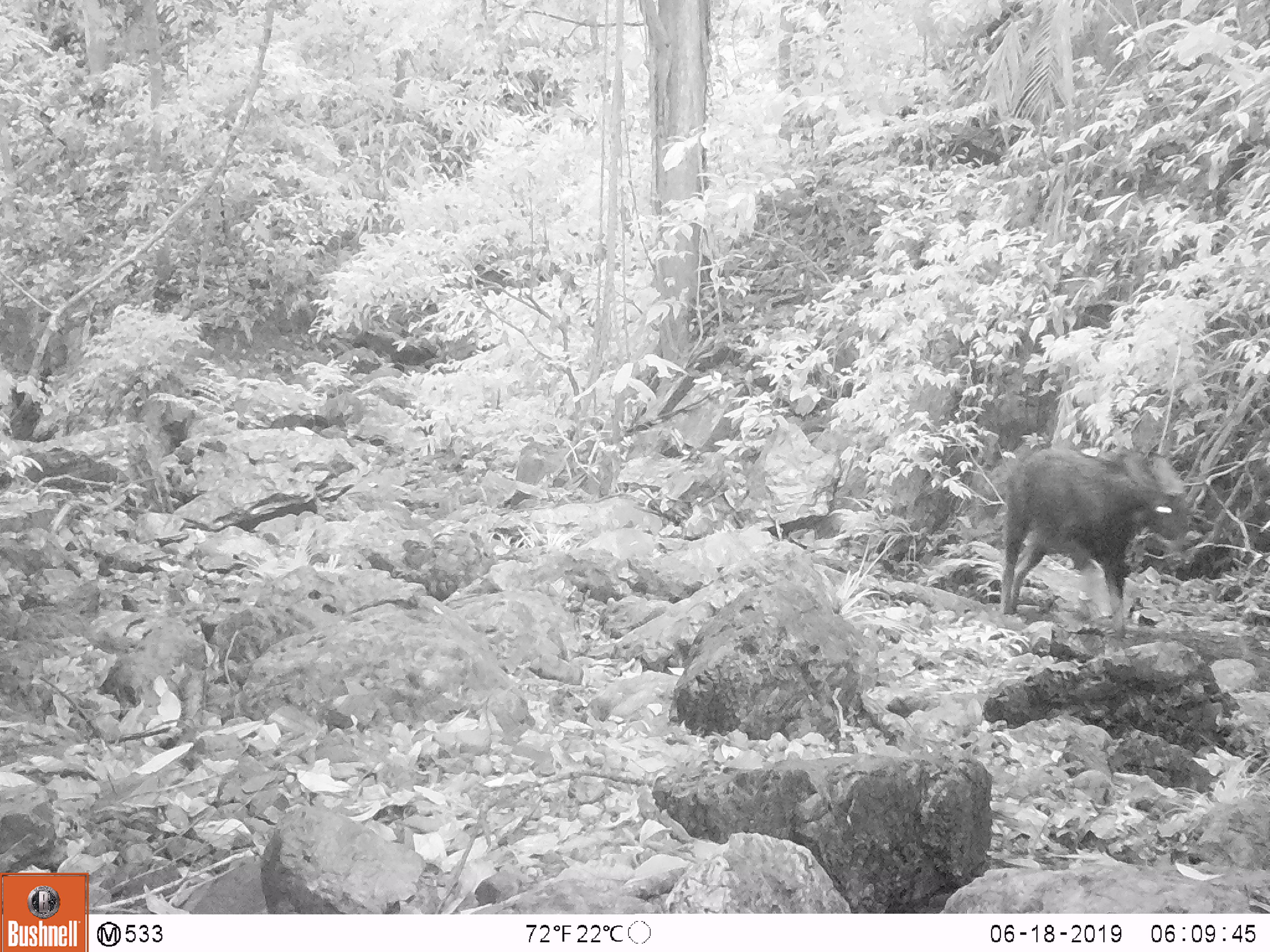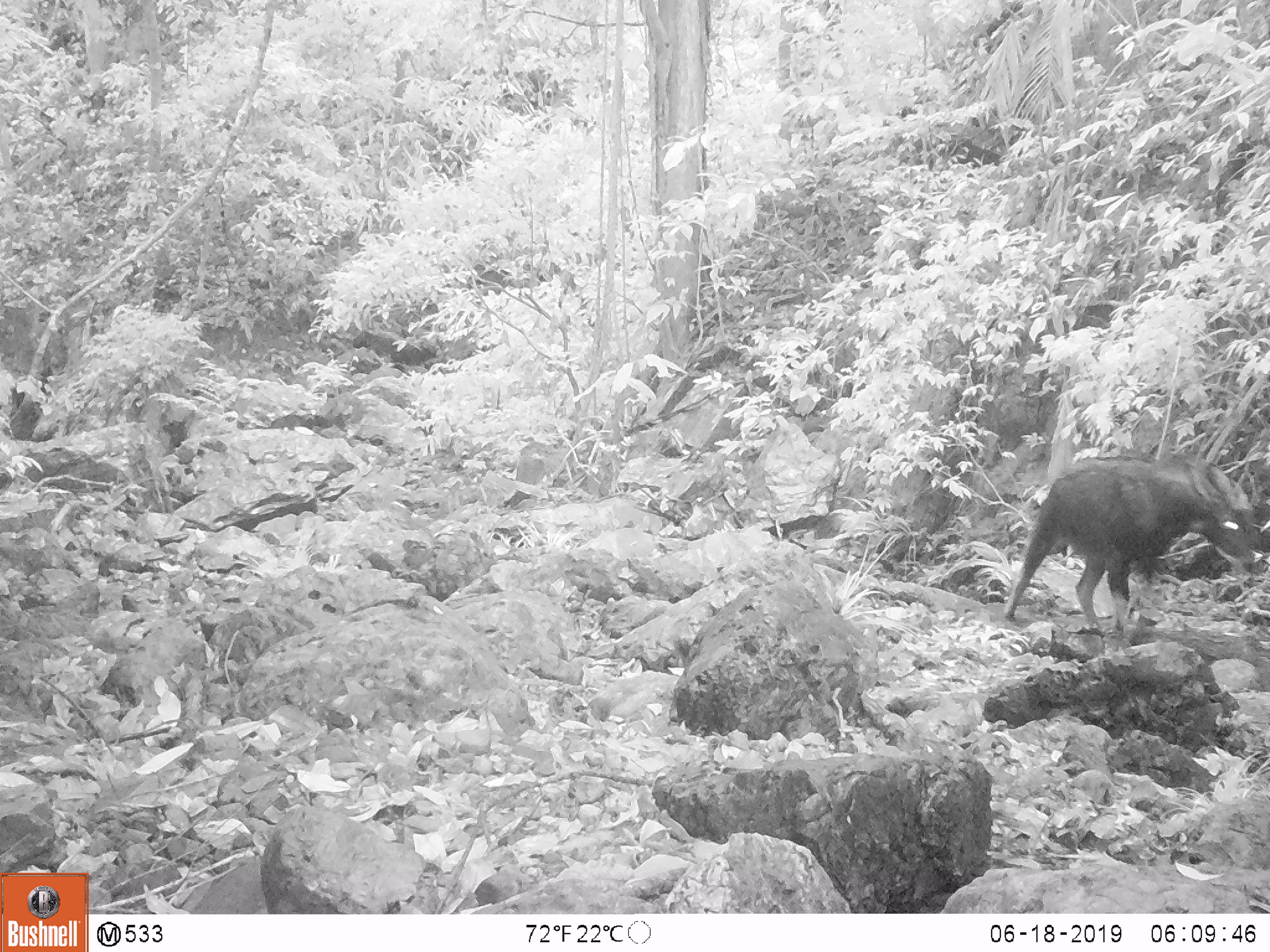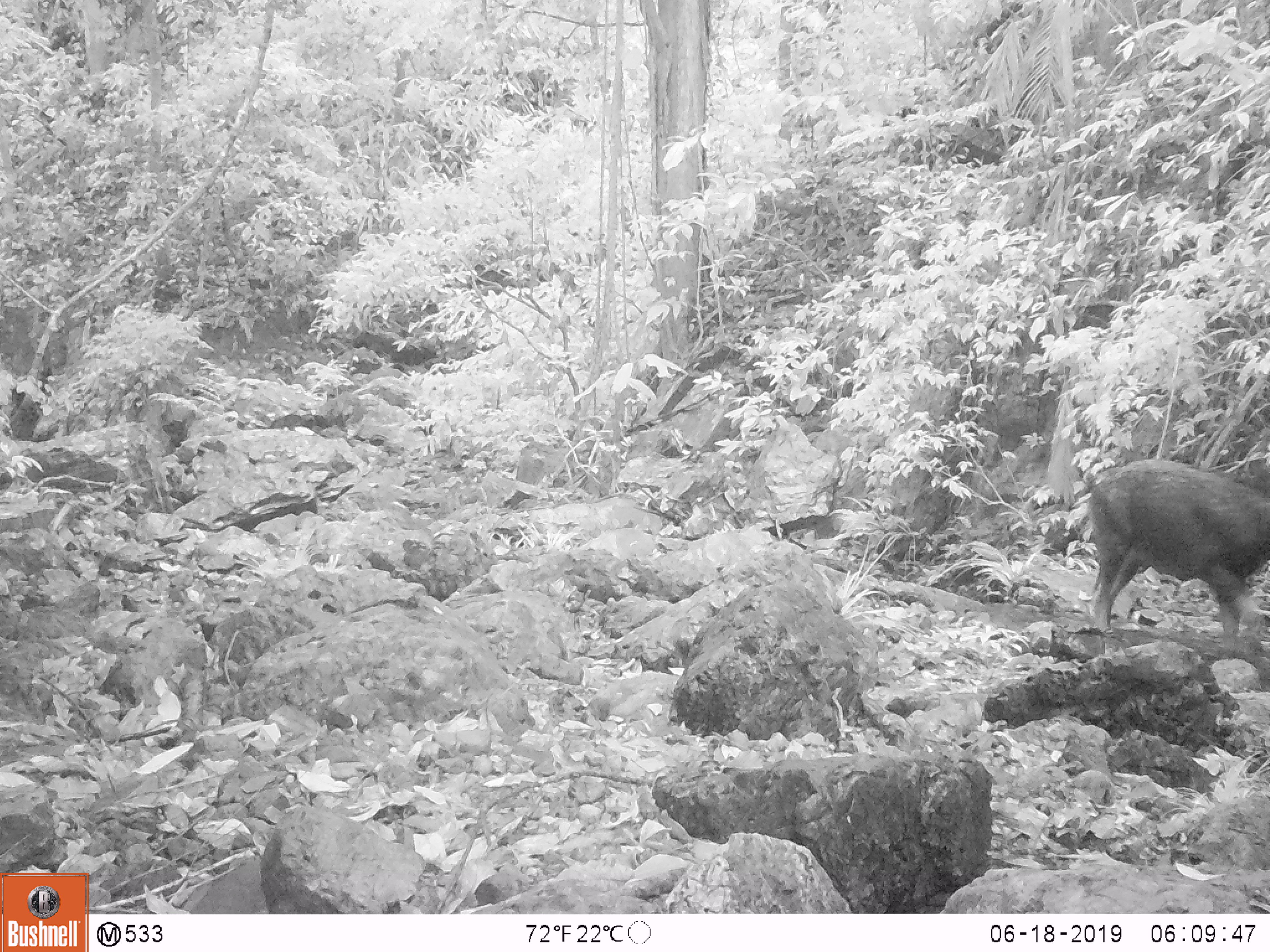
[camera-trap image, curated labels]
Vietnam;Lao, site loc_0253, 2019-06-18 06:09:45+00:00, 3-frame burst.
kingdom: Animalia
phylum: Chordata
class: Mammalia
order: Artiodactyla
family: Bovidae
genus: Capricornis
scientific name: Capricornis sumatraensis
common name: chinese serow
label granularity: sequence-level